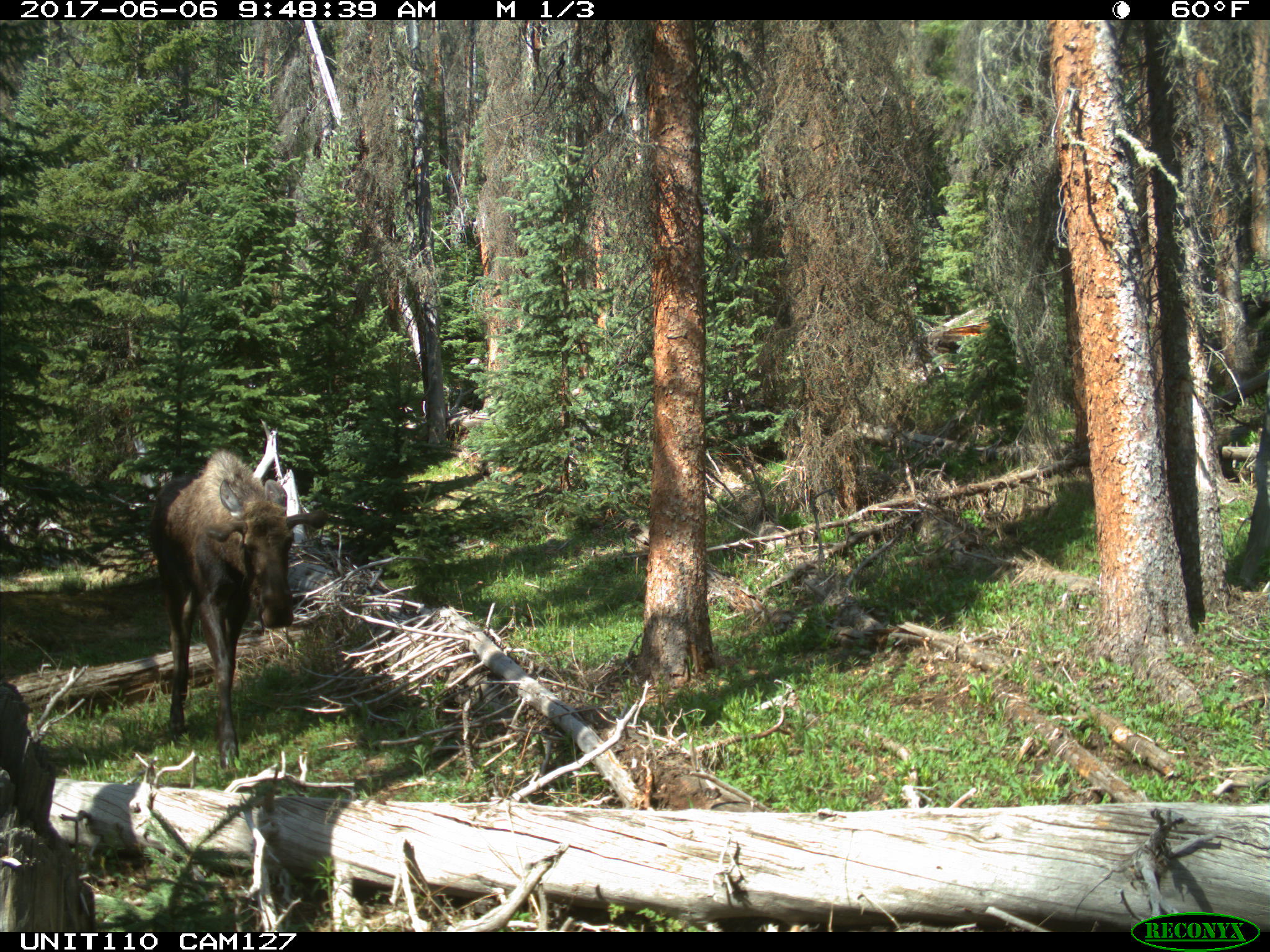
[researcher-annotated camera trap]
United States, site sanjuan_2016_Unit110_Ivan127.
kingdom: Animalia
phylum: Chordata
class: Mammalia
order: Artiodactyla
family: Cervidae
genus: Alces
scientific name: Alces alces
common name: moose